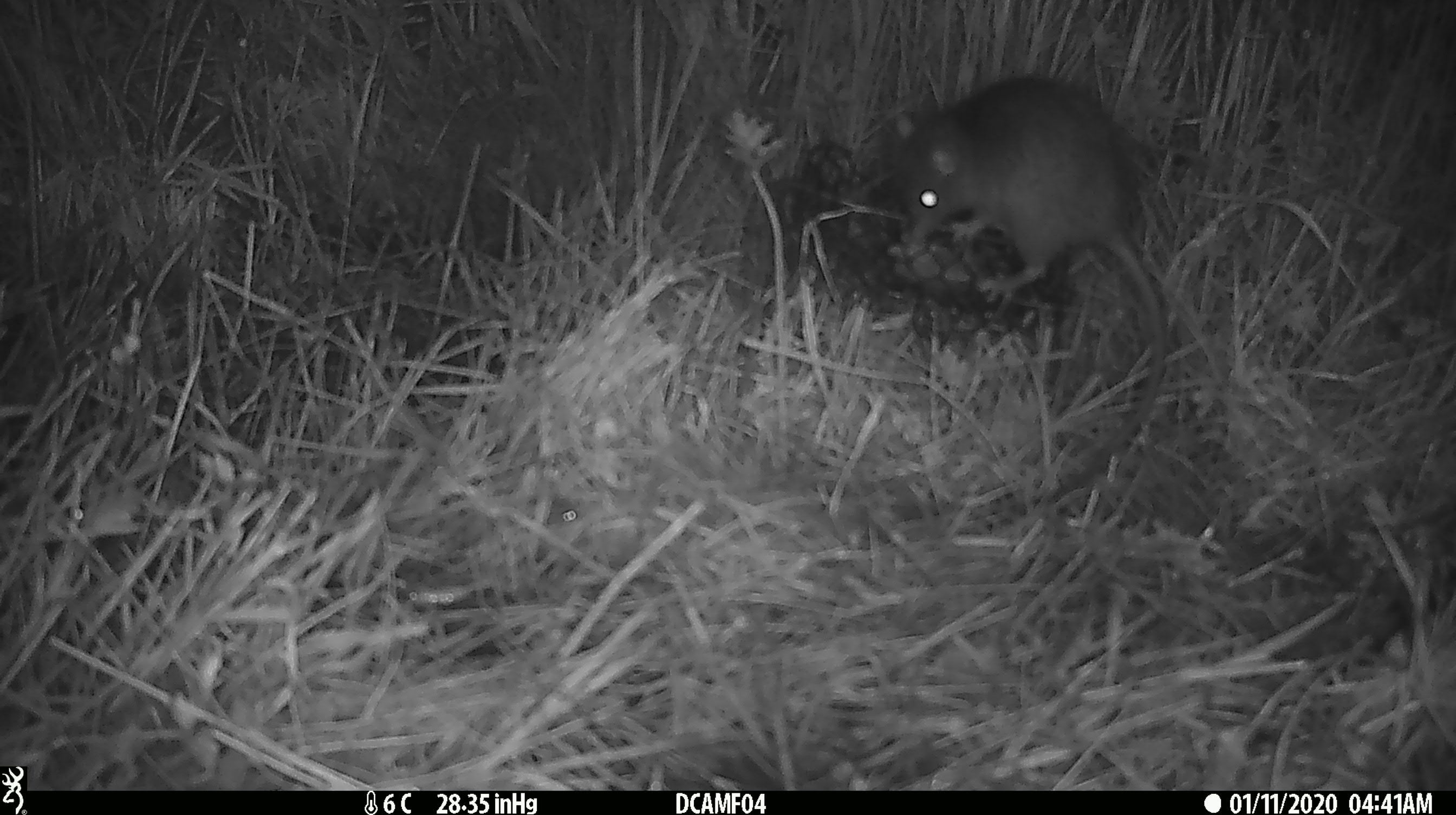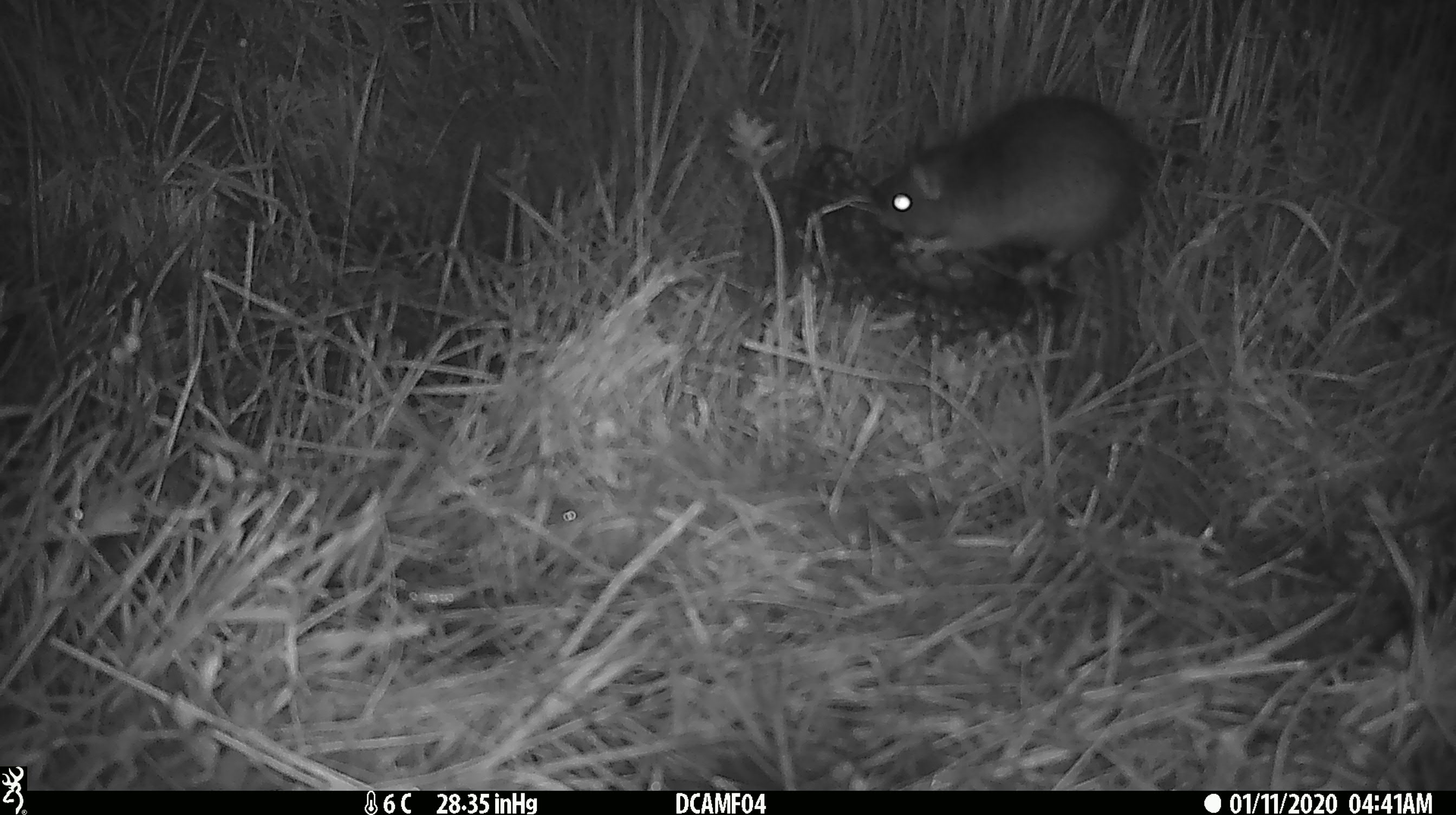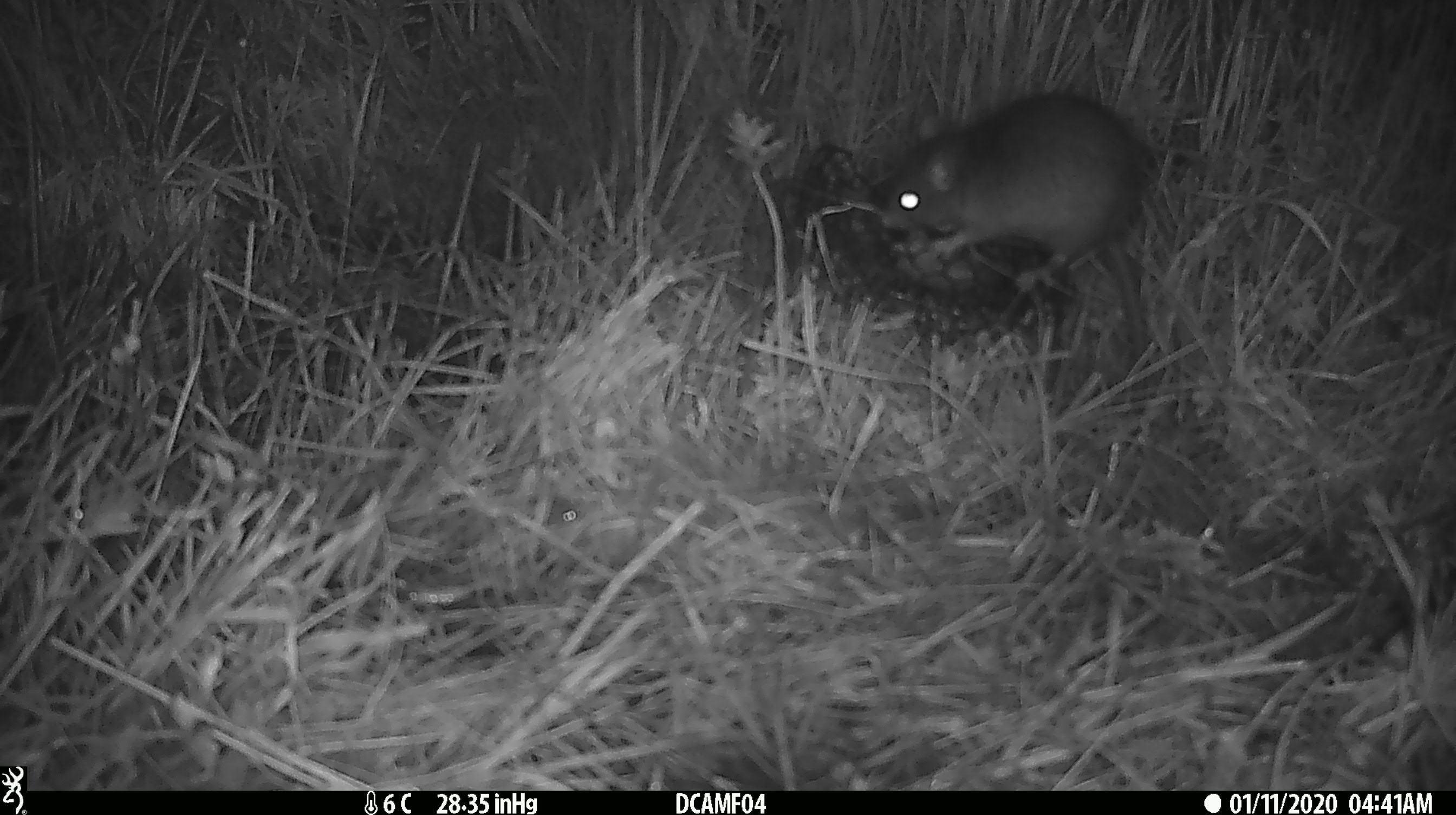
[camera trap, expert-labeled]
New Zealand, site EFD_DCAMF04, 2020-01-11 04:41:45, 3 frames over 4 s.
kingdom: Animalia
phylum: Chordata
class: Mammalia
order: Rodentia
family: Muridae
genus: Rattus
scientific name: Rattus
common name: rat